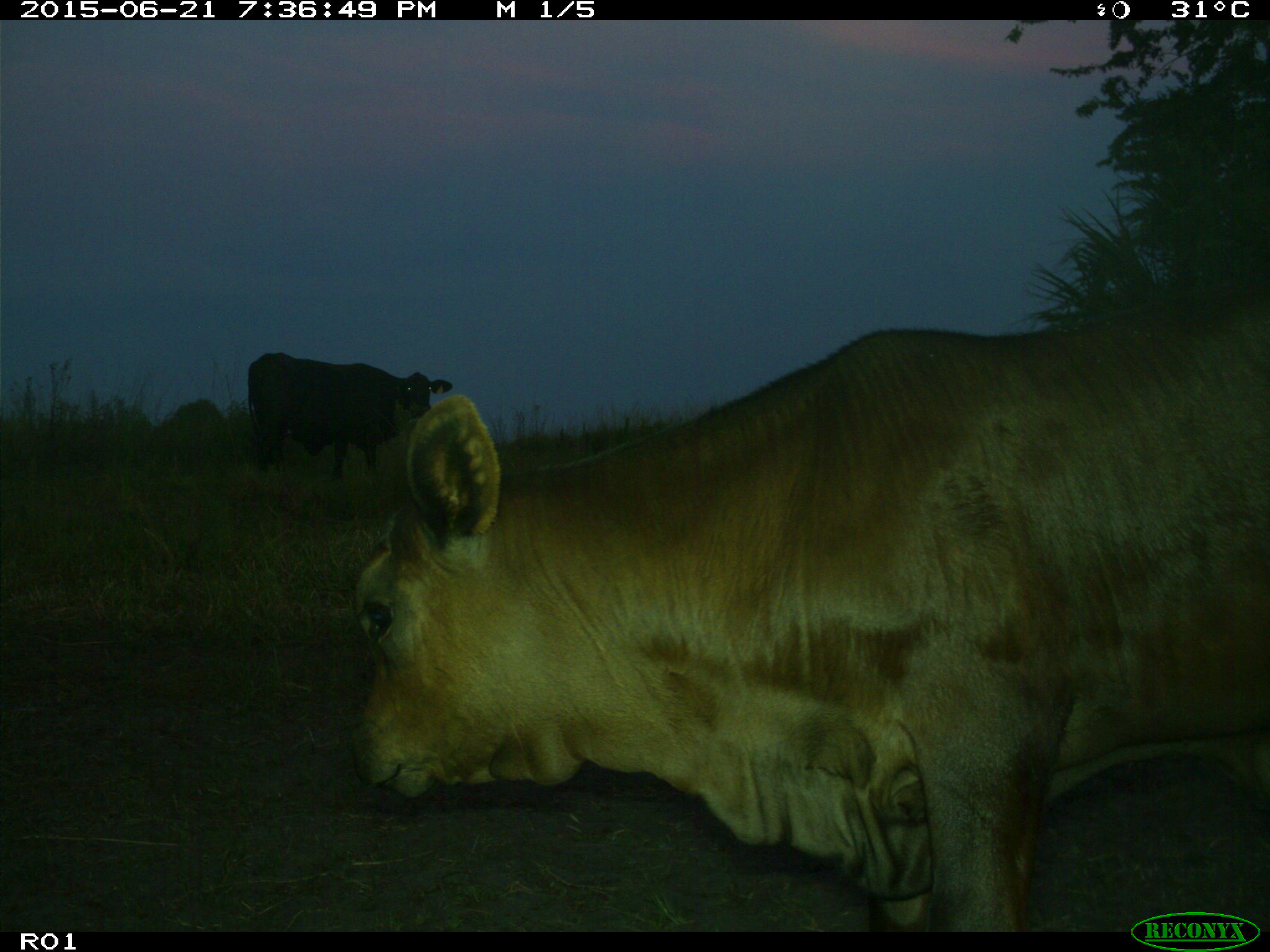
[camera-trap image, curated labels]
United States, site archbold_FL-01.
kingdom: Animalia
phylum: Chordata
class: Mammalia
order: Artiodactyla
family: Bovidae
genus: Bos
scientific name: Bos taurus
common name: domestic cow